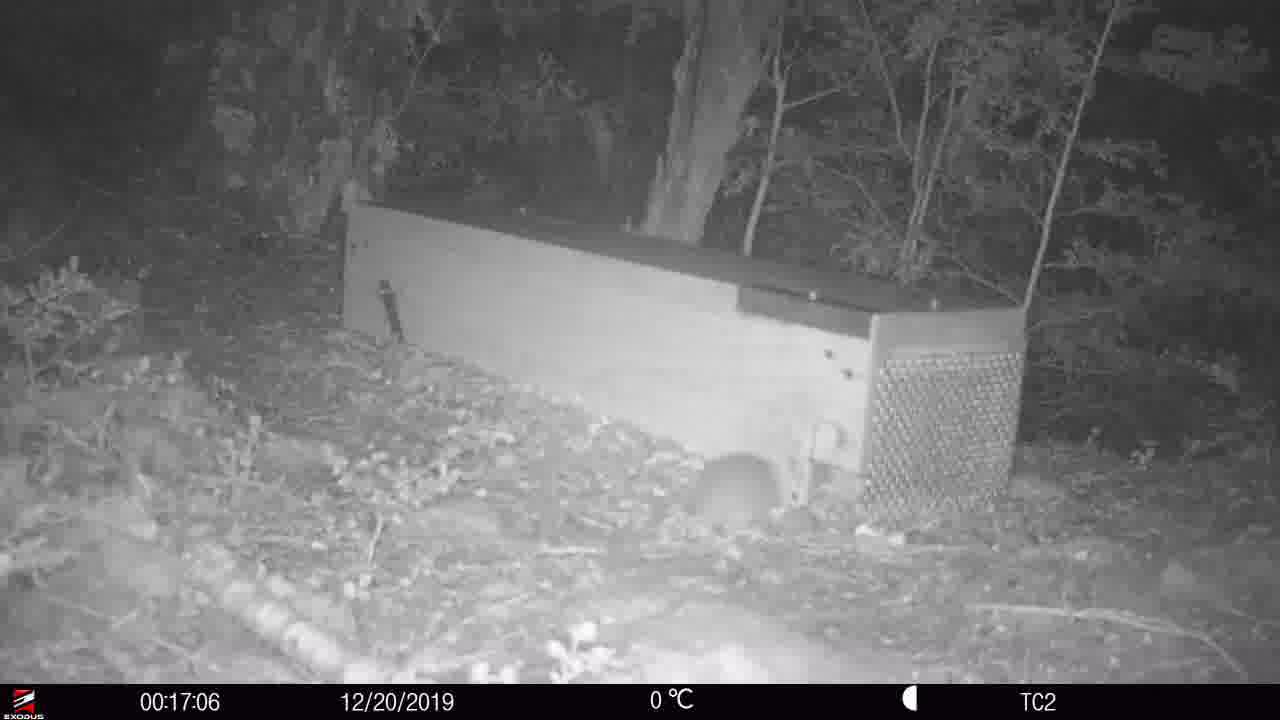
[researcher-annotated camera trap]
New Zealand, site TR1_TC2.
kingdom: Animalia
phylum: Chordata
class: Mammalia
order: Rodentia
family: Muridae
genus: Rattus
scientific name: Rattus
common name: rat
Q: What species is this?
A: Rat (Rattus).